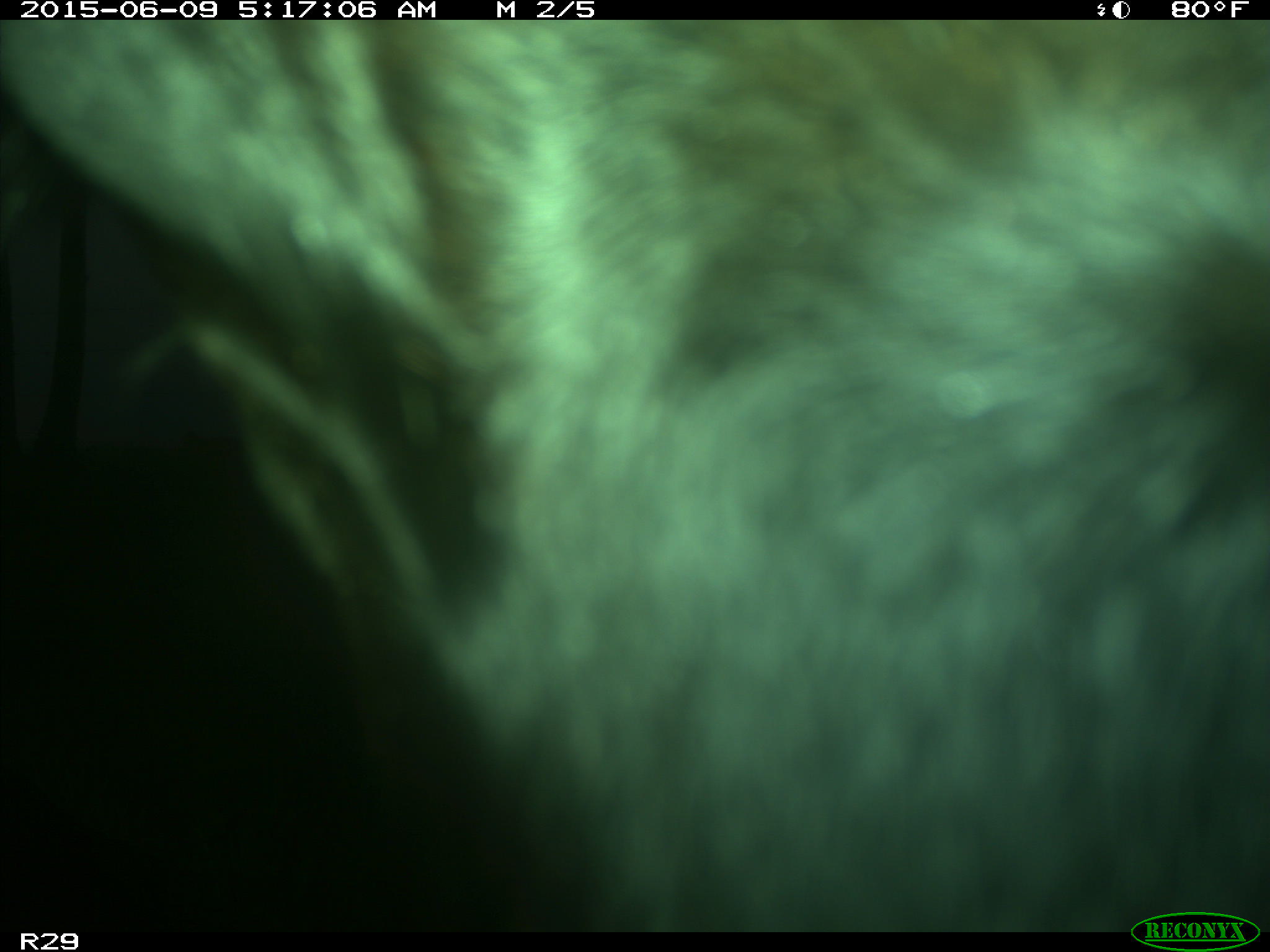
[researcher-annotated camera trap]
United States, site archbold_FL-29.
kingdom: Animalia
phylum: Chordata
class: Mammalia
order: Artiodactyla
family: Bovidae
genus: Bos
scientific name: Bos taurus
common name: domestic cow